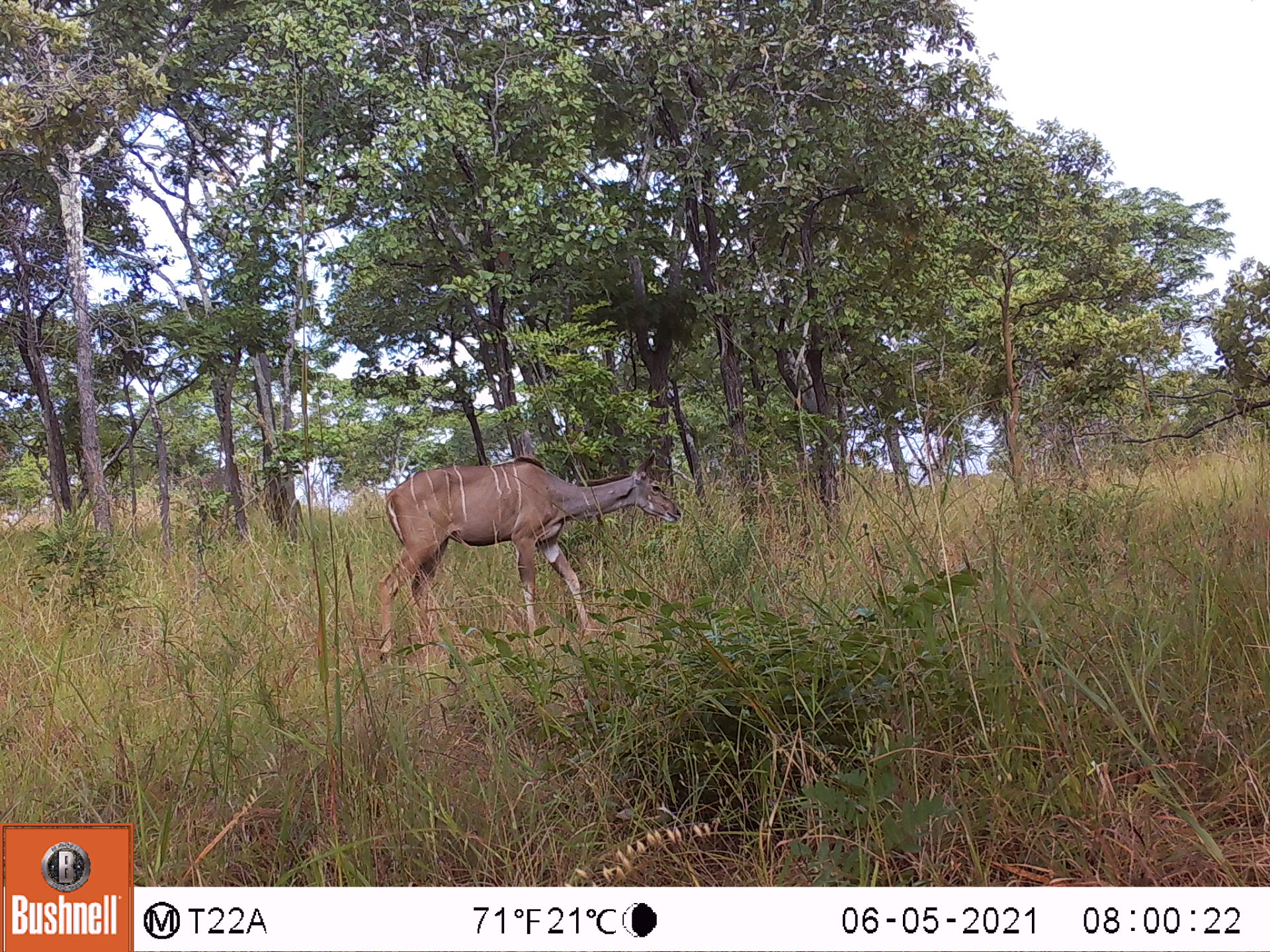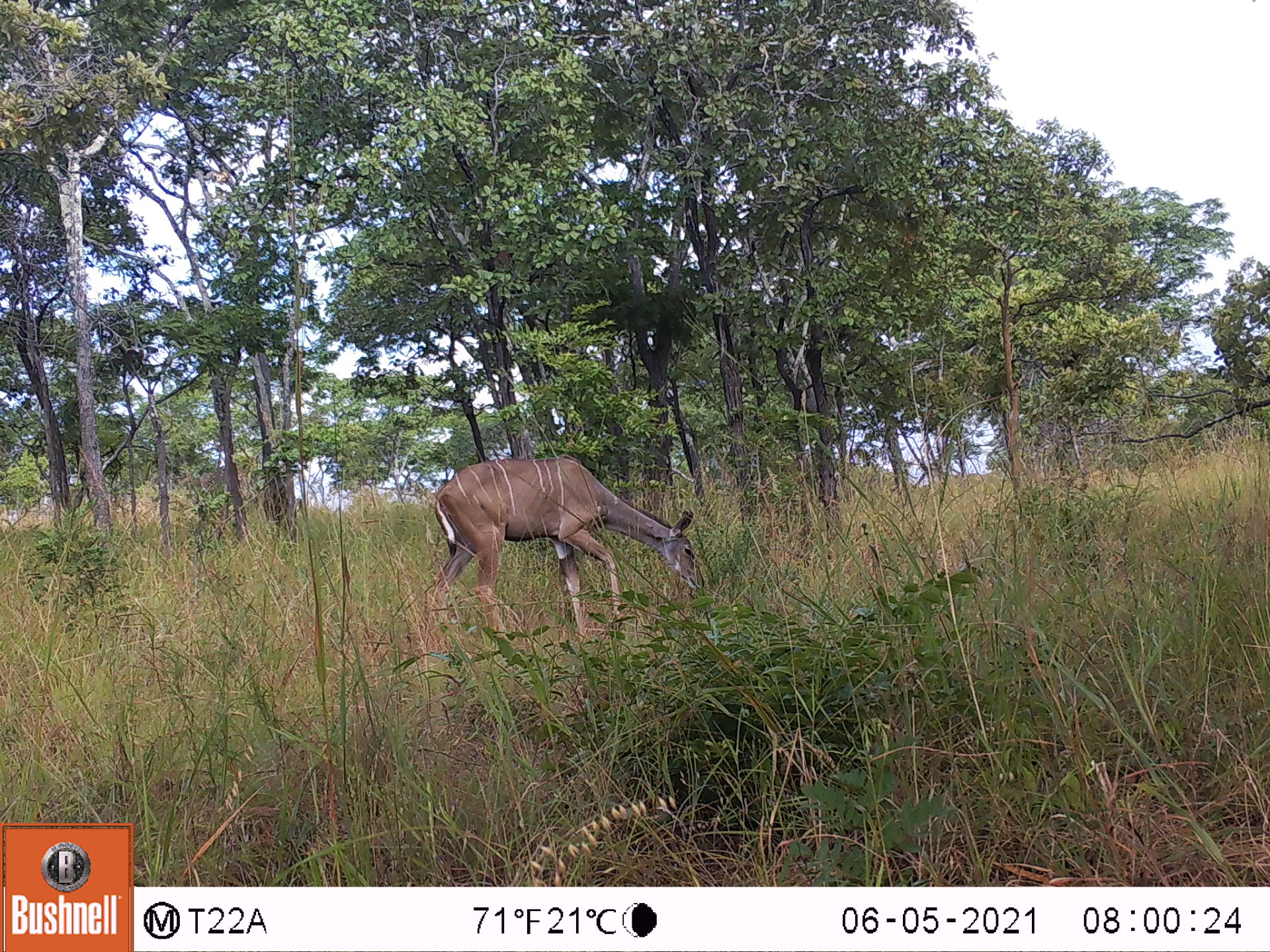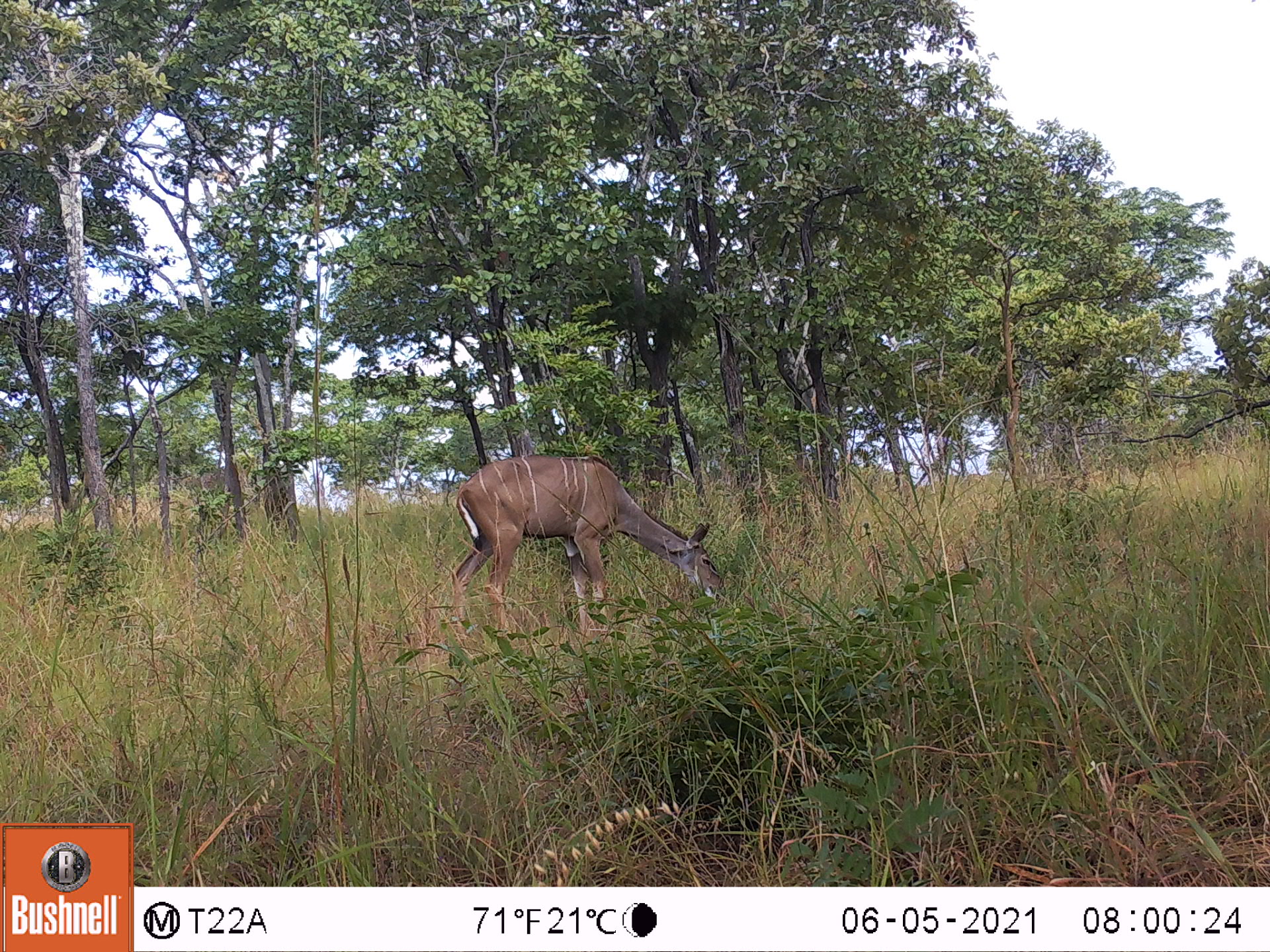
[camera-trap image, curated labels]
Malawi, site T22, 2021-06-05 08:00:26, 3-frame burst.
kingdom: Animalia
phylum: Chordata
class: Mammalia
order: Artiodactyla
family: Bovidae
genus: Tragelaphus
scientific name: Tragelaphus strepsiceros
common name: greater kudu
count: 1